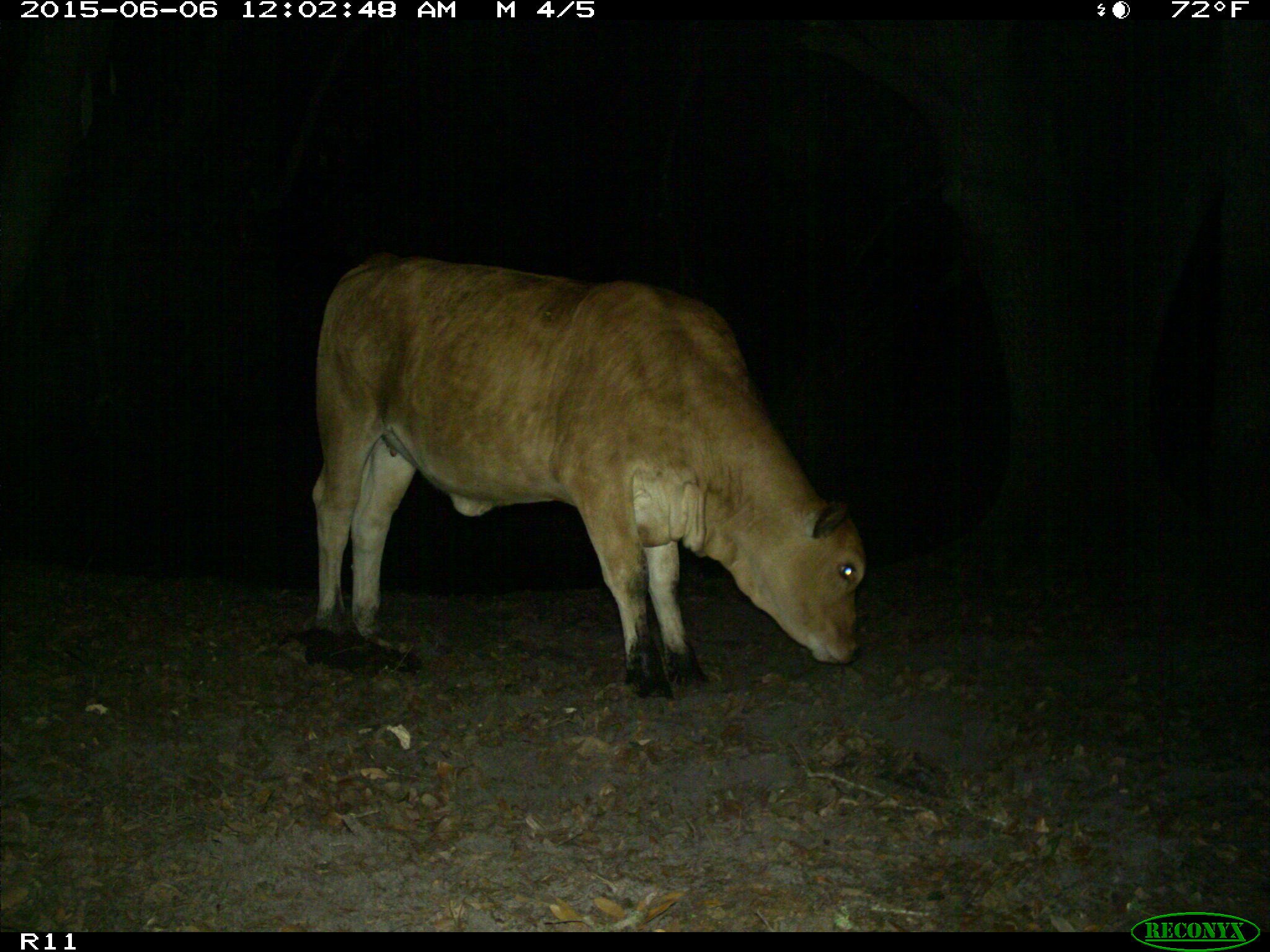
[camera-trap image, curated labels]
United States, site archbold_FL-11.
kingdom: Animalia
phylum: Chordata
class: Mammalia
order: Artiodactyla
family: Bovidae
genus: Bos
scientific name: Bos taurus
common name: domestic cow